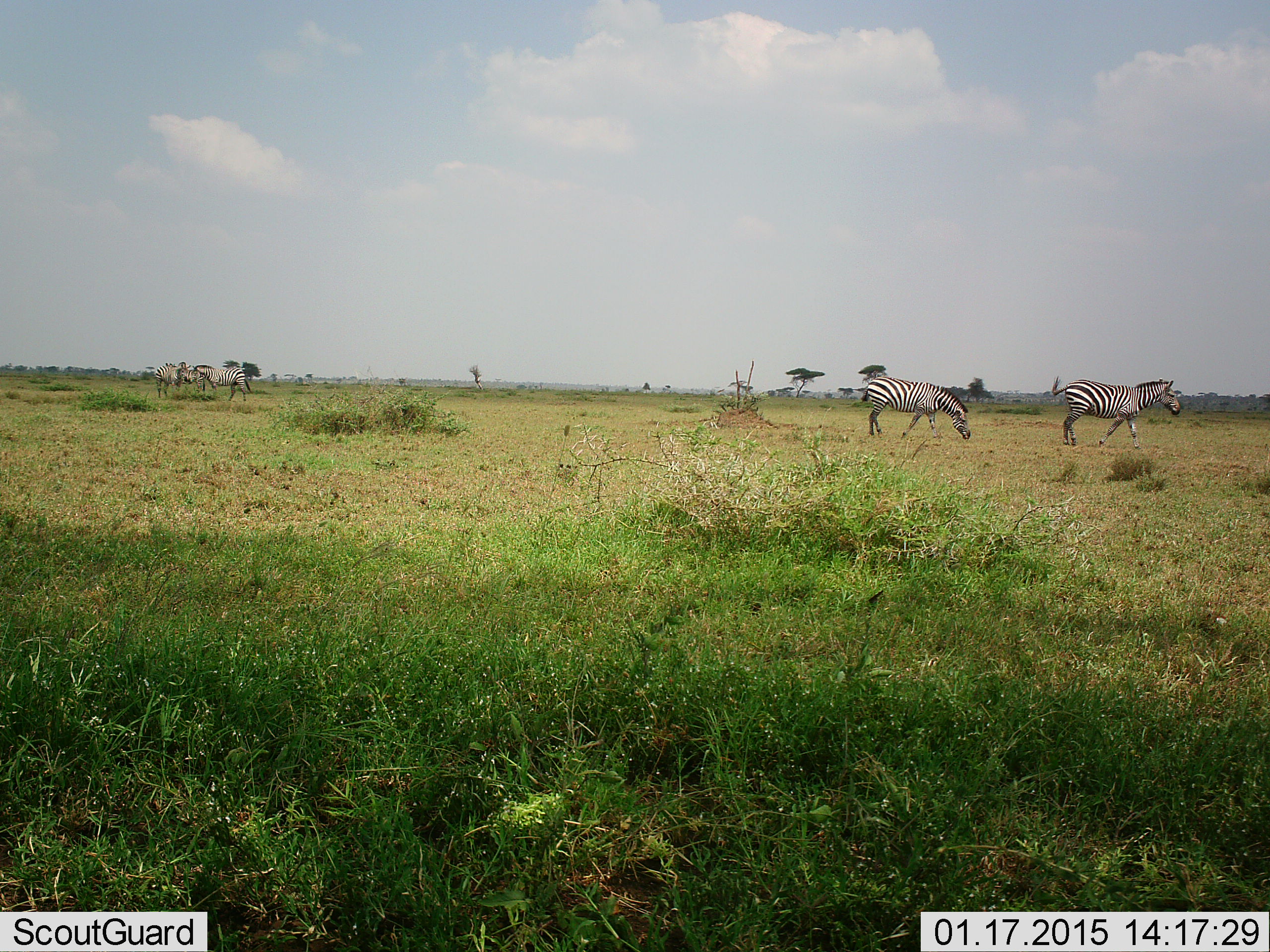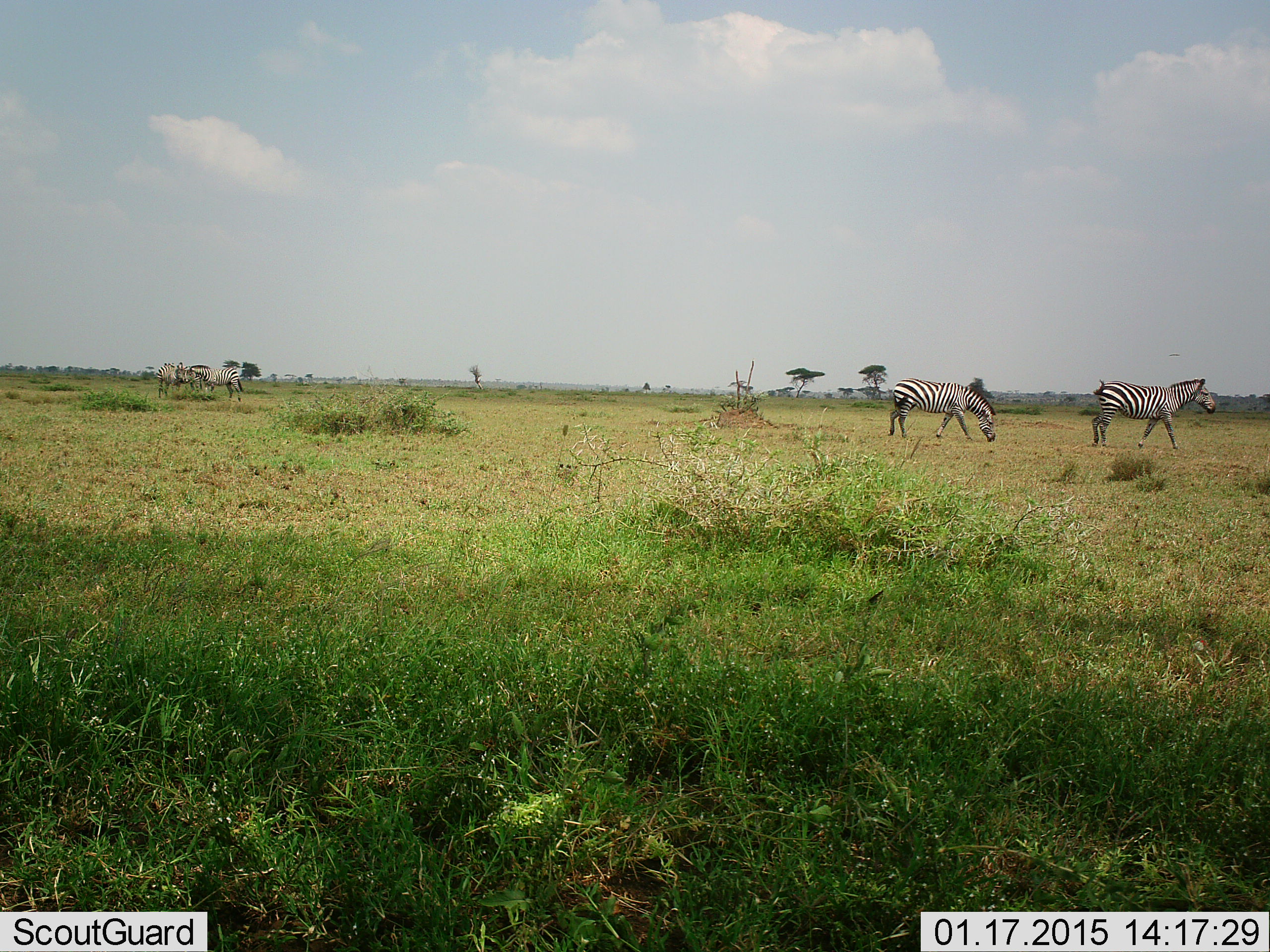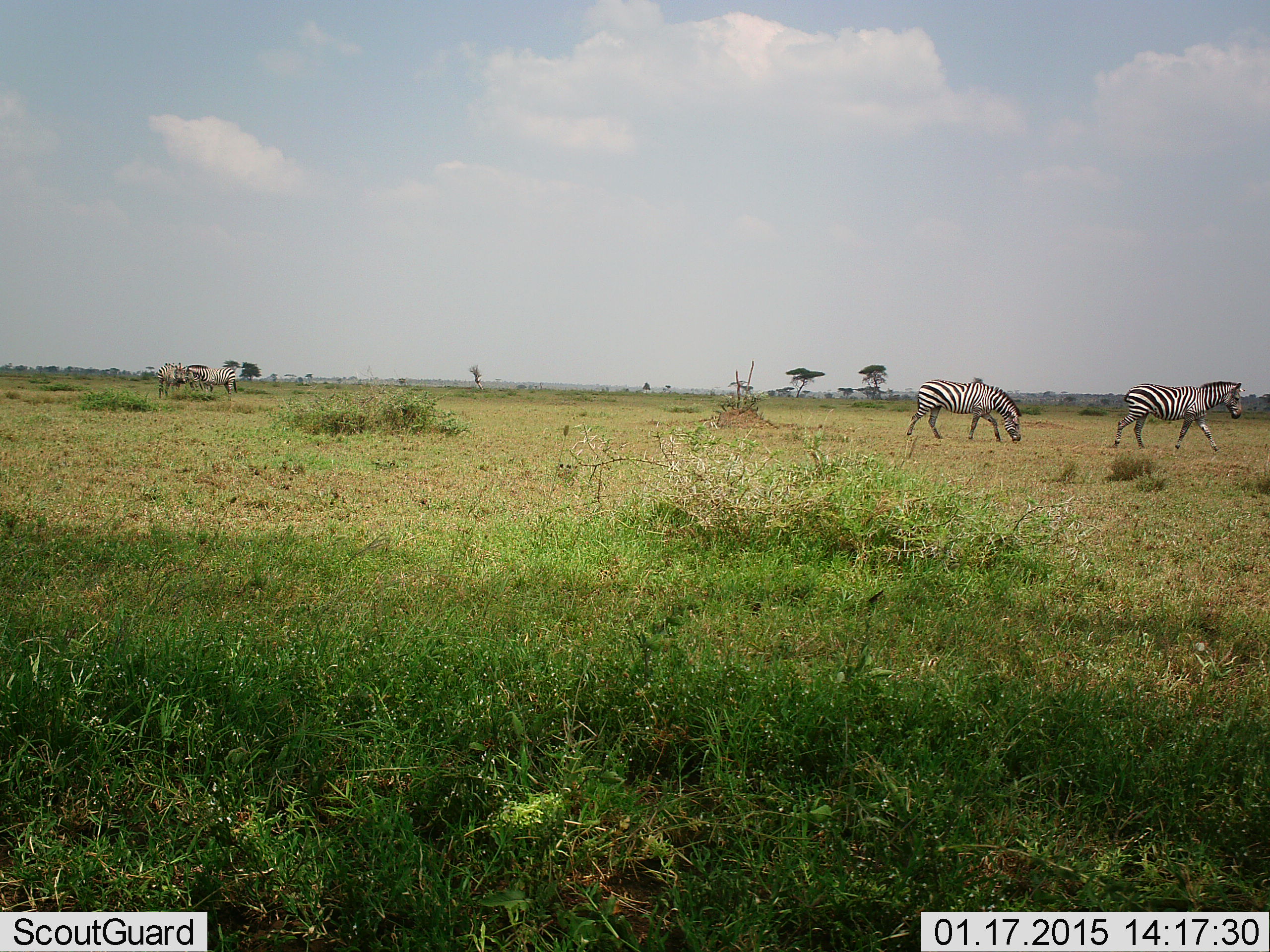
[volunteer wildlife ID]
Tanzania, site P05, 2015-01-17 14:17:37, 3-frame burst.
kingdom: Animalia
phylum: Chordata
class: Mammalia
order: Perissodactyla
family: Equidae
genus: Equus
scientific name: Equus quagga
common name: plains zebra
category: zebra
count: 4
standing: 60%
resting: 0%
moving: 90%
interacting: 20%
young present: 0%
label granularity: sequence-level